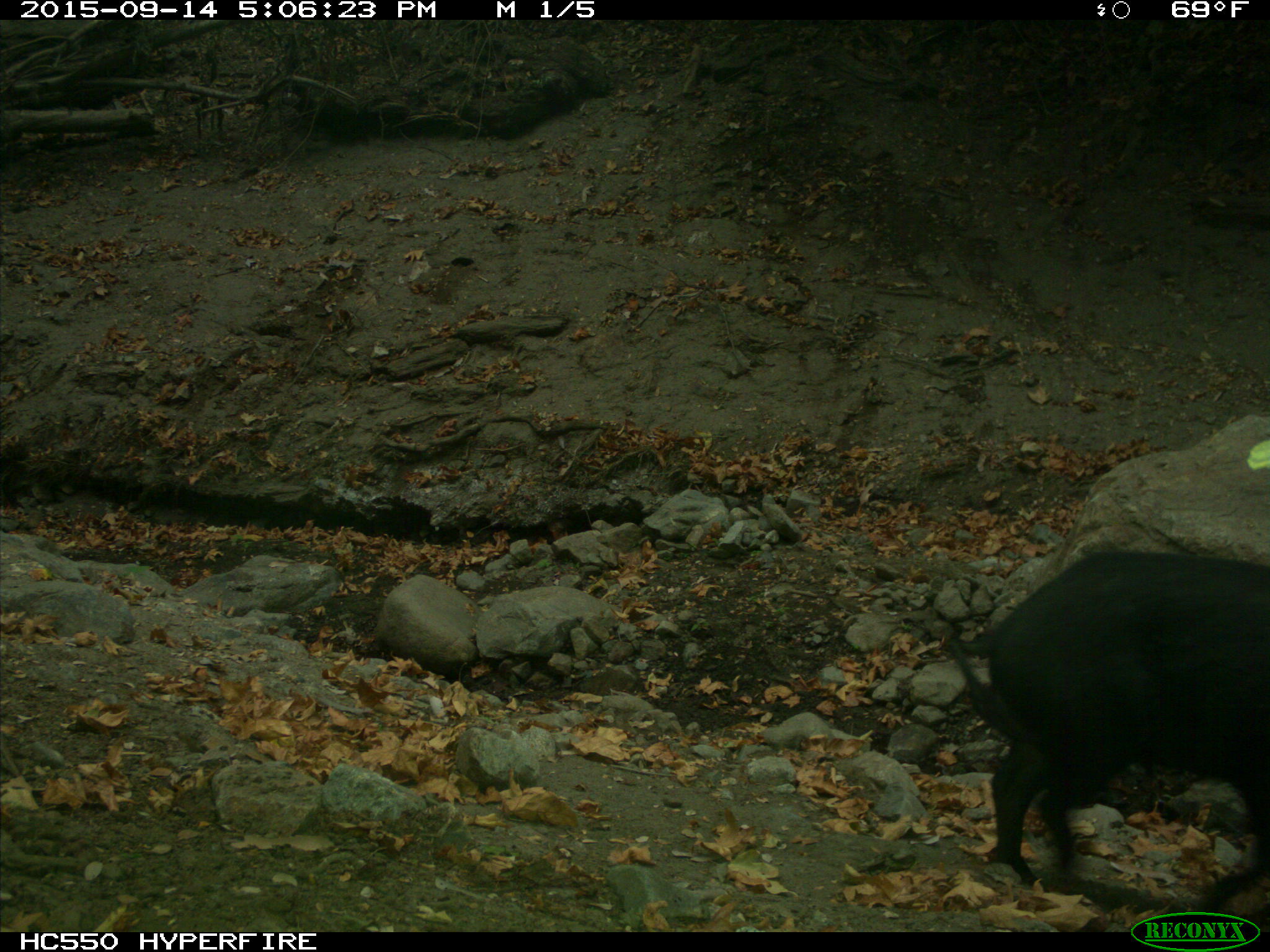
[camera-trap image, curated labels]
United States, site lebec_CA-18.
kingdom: Animalia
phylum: Chordata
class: Mammalia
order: Artiodactyla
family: Suidae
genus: Sus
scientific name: Sus scrofa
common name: wild boar